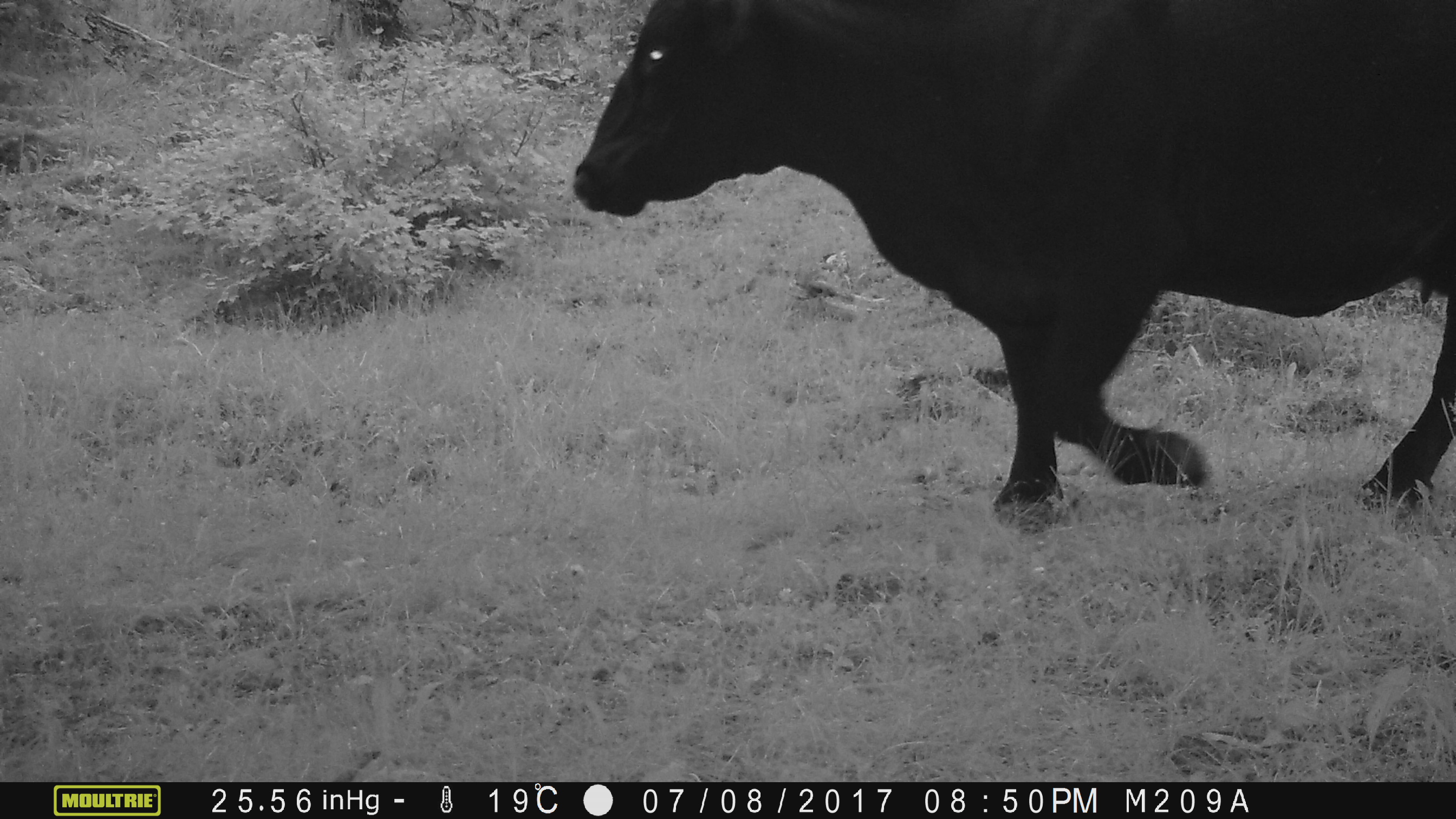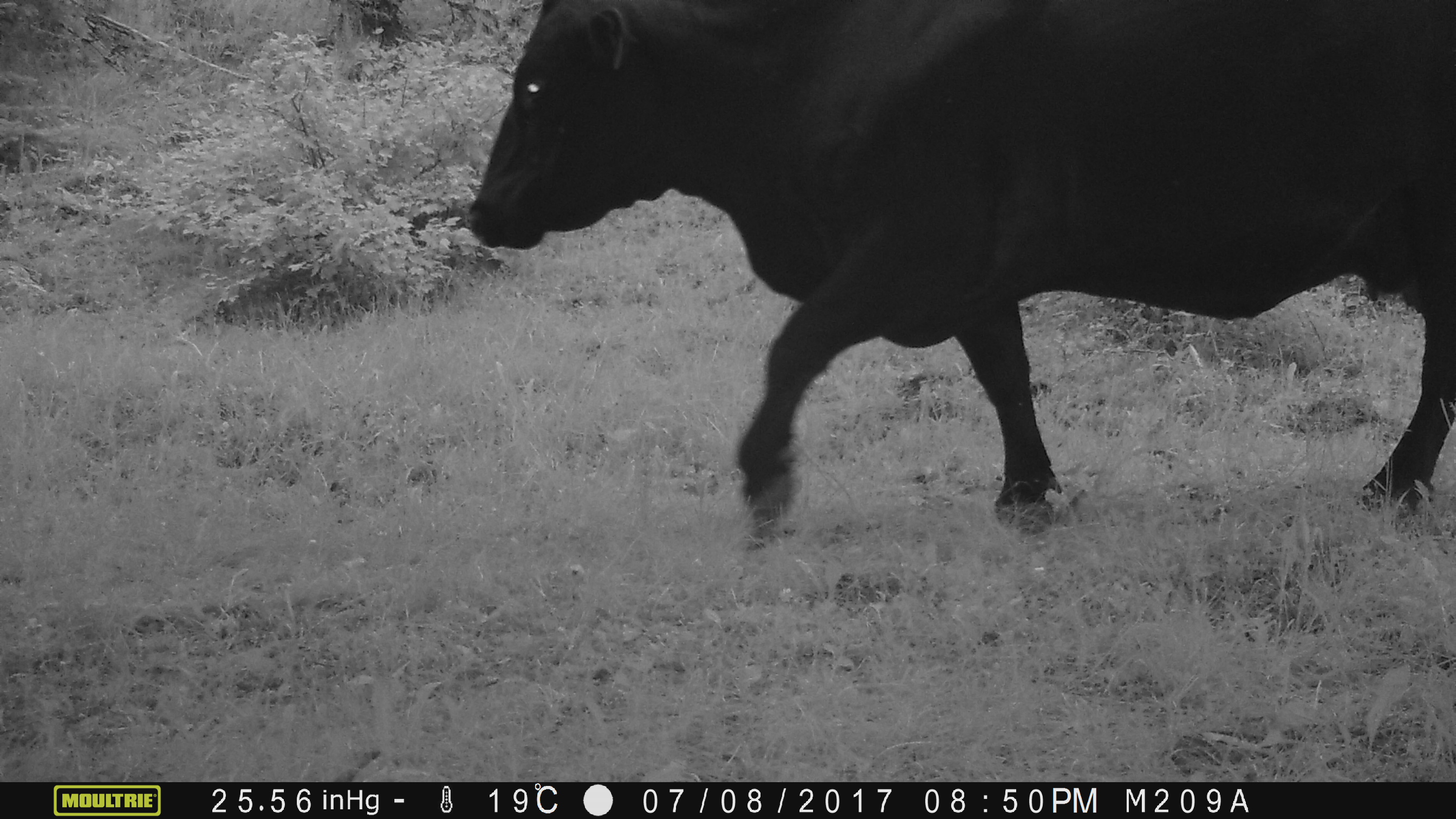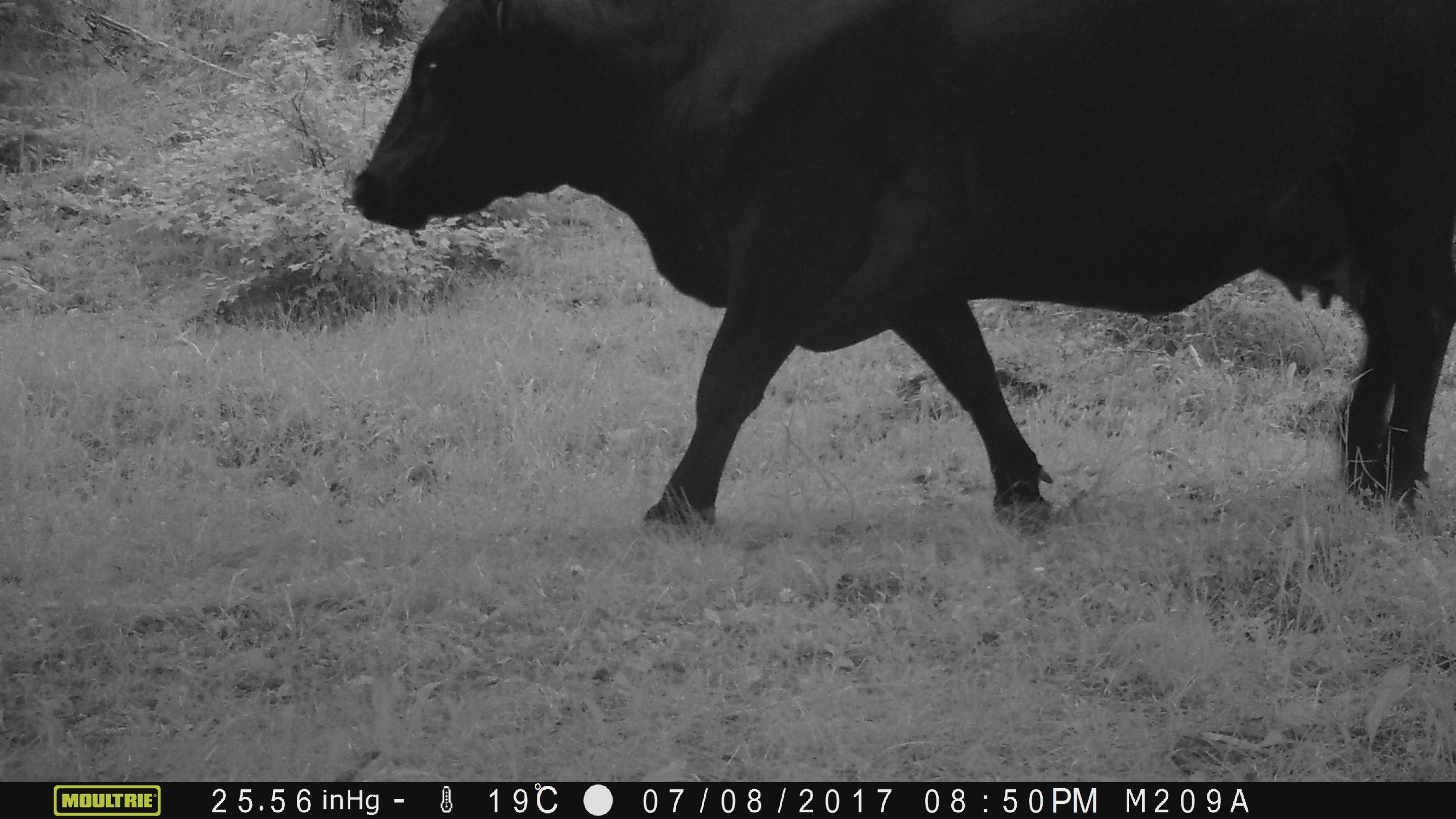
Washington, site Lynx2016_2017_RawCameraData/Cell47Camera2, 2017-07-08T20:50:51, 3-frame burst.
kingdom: Animalia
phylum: Chordata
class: Mammalia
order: Artiodactyla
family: Bovidae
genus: Bos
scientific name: Bos taurus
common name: domestic cattle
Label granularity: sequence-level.